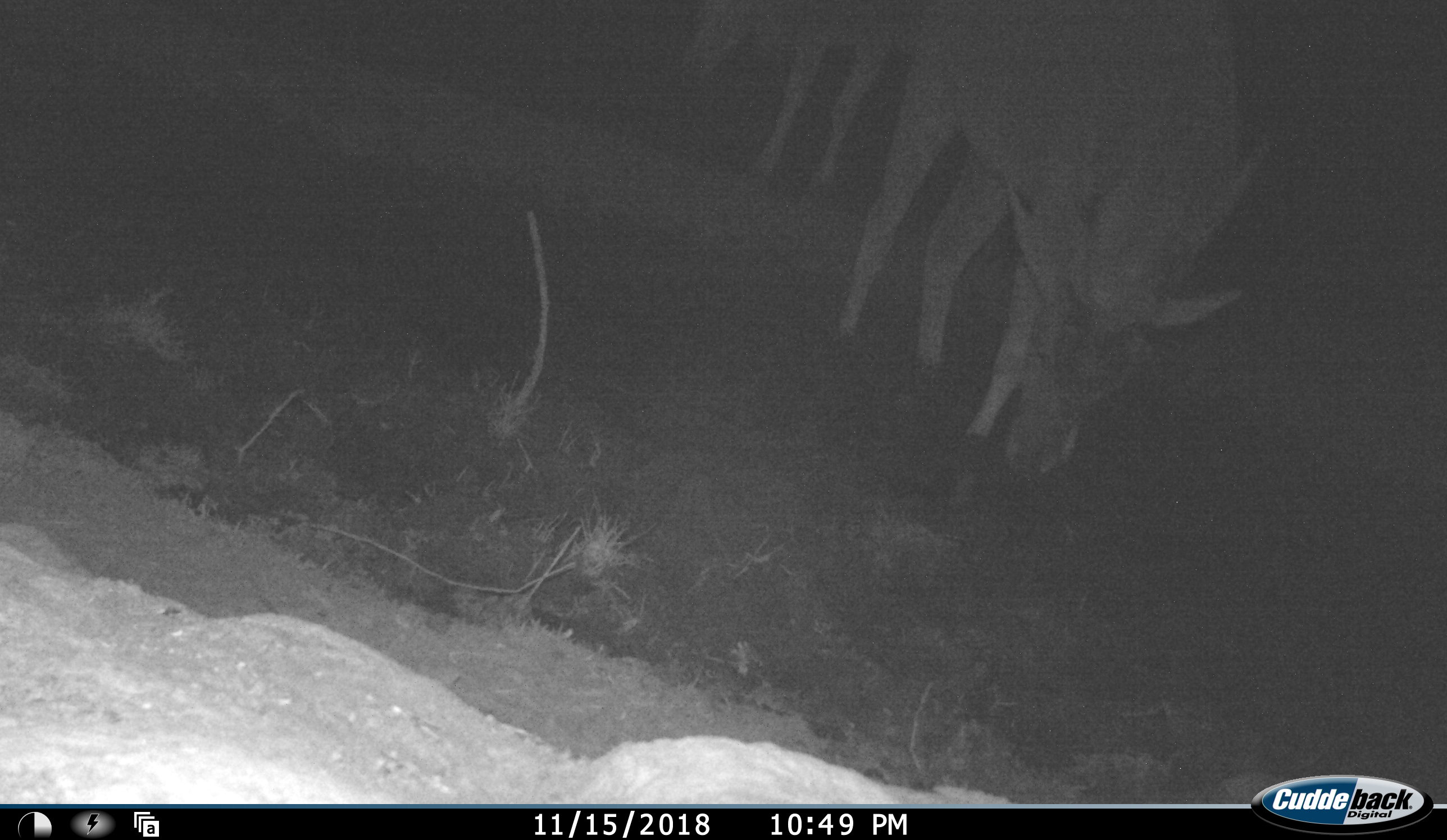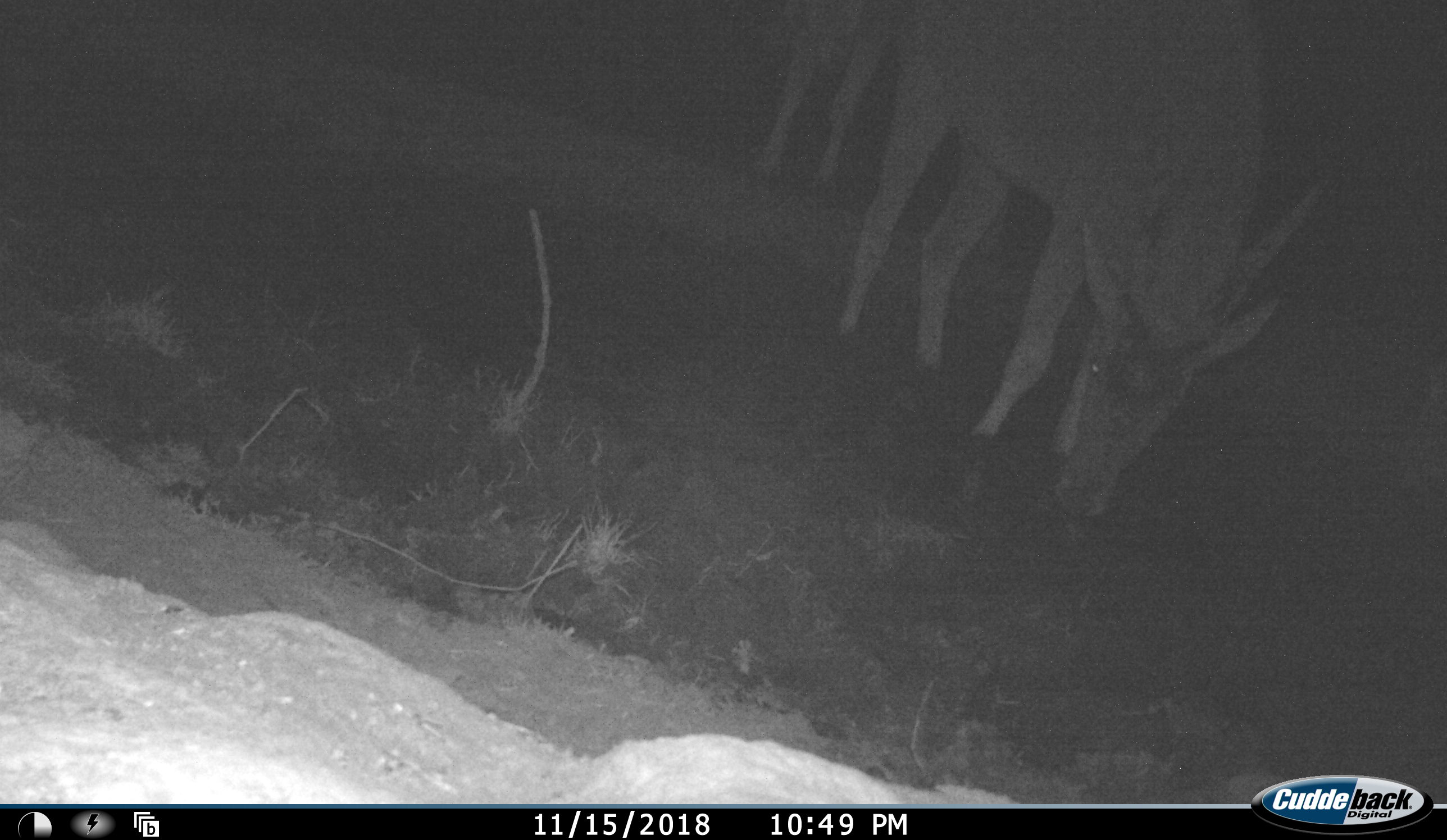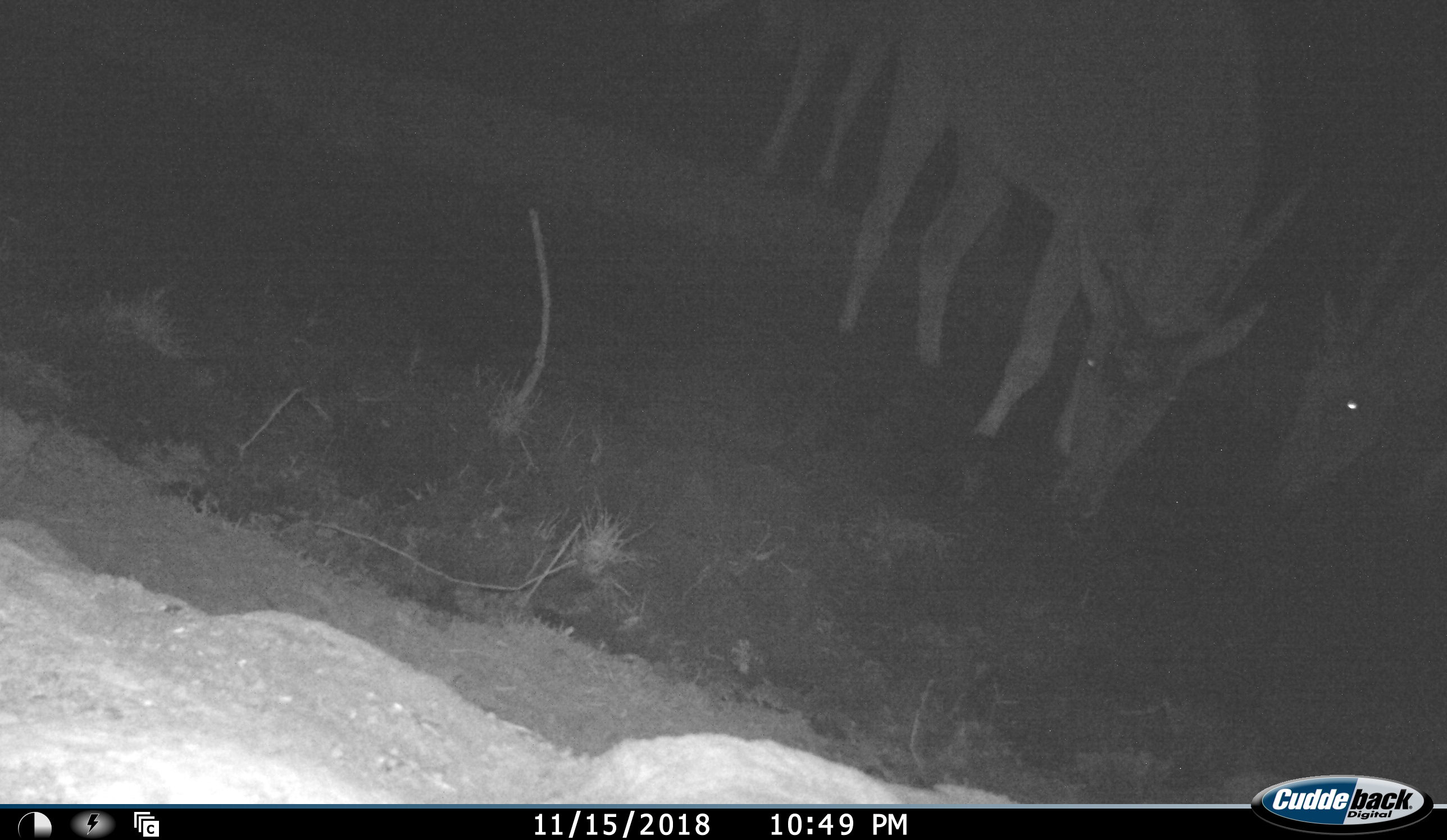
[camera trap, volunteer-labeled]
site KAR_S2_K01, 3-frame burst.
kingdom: Animalia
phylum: Chordata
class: Mammalia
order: Artiodactyla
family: Bovidae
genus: Tragelaphus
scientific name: Tragelaphus oryx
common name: eland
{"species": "eland (Tragelaphus oryx)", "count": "3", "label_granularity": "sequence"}